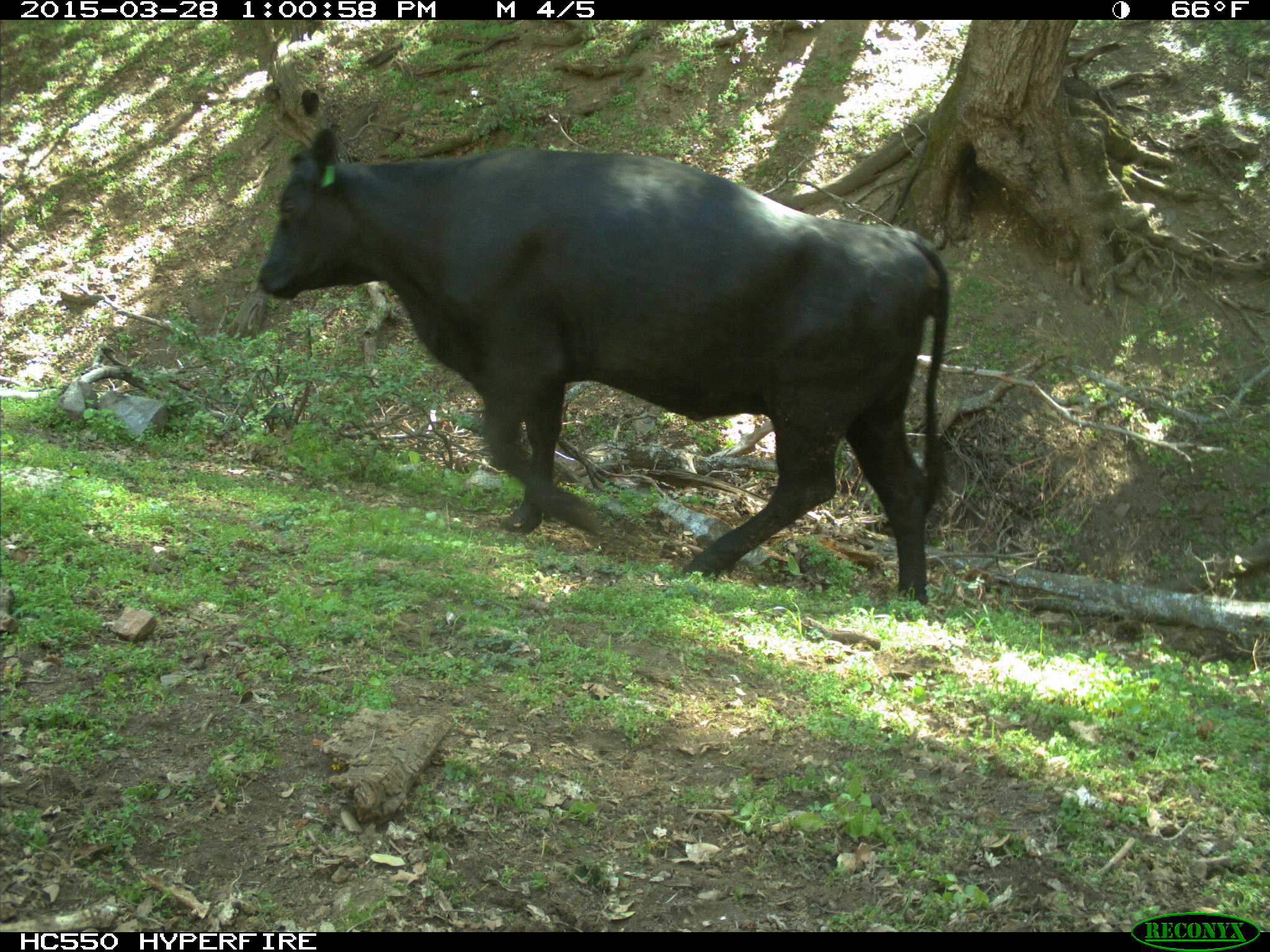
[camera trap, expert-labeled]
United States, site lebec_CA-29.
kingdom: Animalia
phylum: Chordata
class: Mammalia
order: Artiodactyla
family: Bovidae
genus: Bos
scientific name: Bos taurus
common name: domestic cow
Bos taurus (domestic cow).